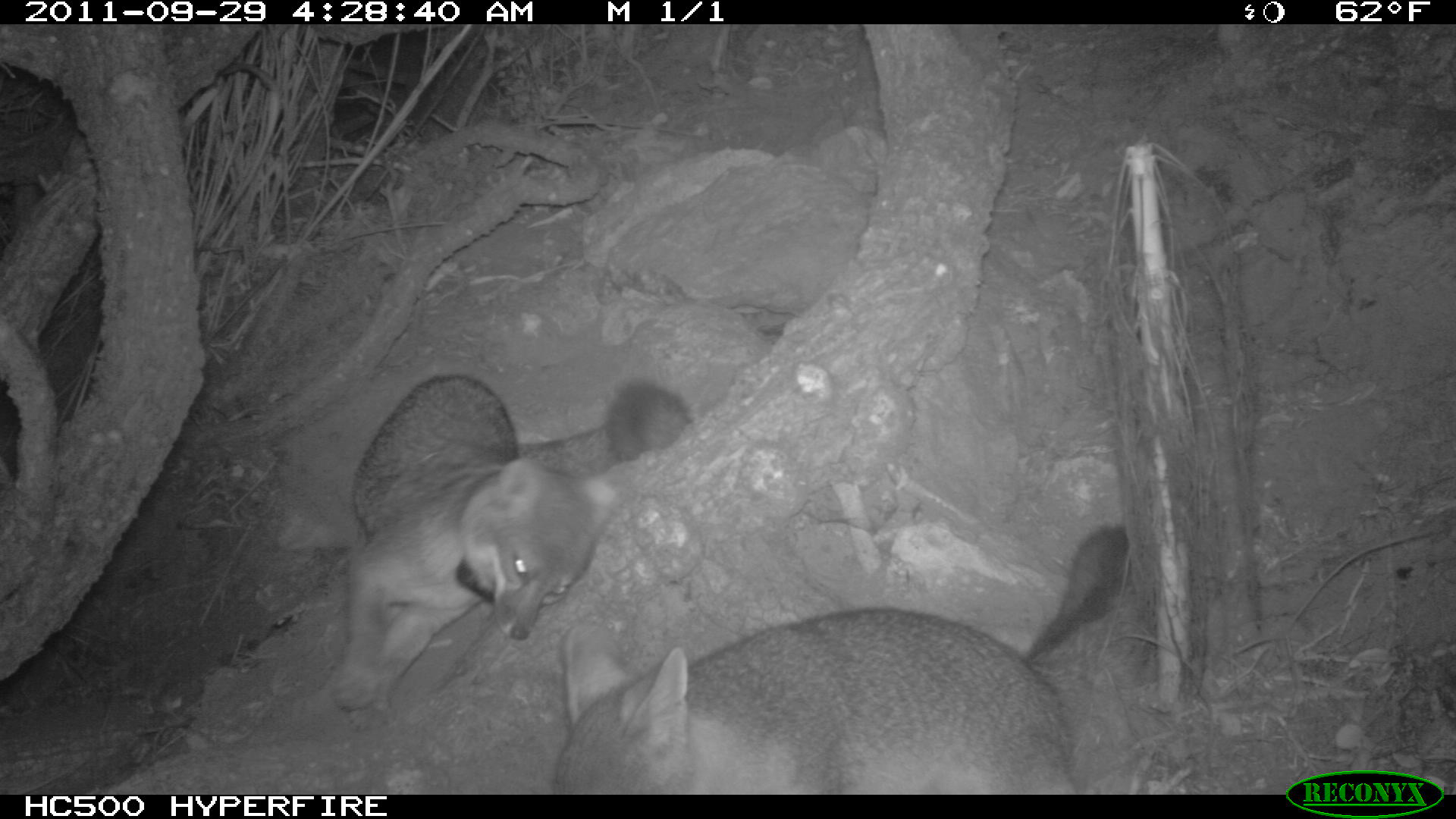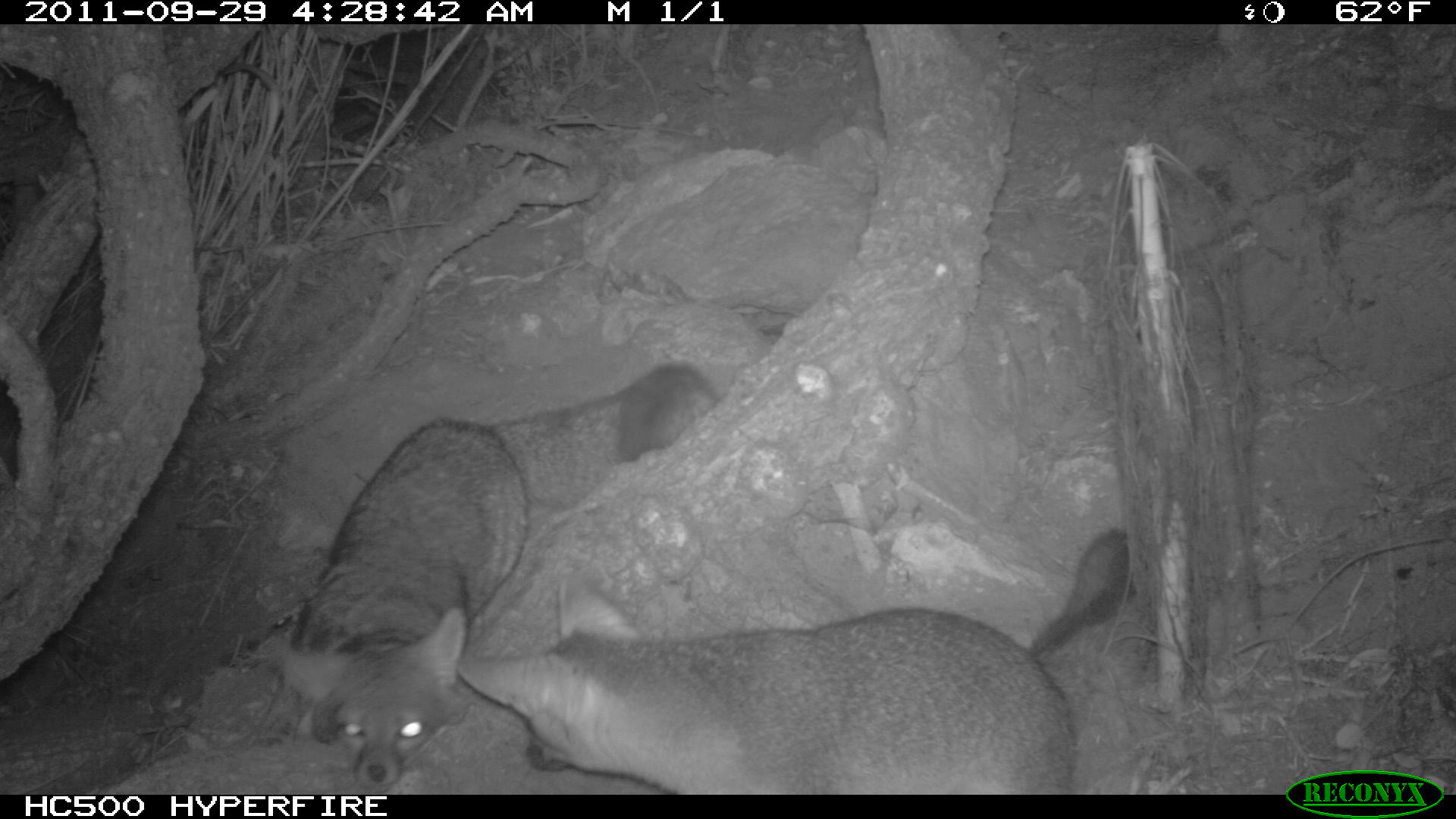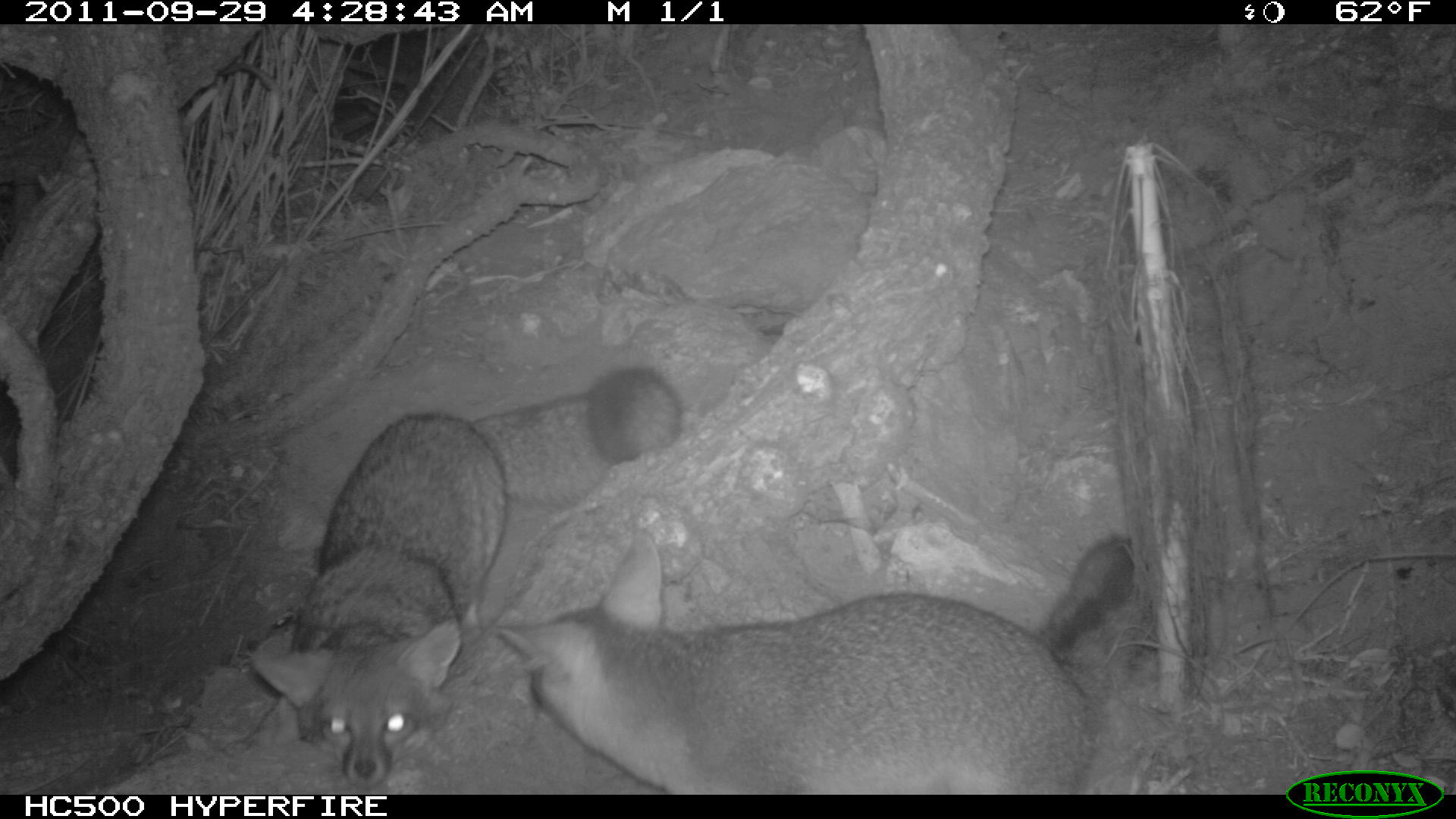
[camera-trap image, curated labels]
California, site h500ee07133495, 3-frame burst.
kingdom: Animalia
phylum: Chordata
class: Mammalia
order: Carnivora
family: Canidae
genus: Urocyon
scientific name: Urocyon littoralis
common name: island fox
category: fox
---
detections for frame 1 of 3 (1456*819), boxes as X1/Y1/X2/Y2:
fox: 553/526/1134/794; 328/375/687/730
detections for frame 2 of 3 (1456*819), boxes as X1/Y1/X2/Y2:
fox: 276/359/721/799; 450/576/1078/792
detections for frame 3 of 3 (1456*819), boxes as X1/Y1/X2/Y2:
fox: 253/368/681/789; 494/528/1134/794